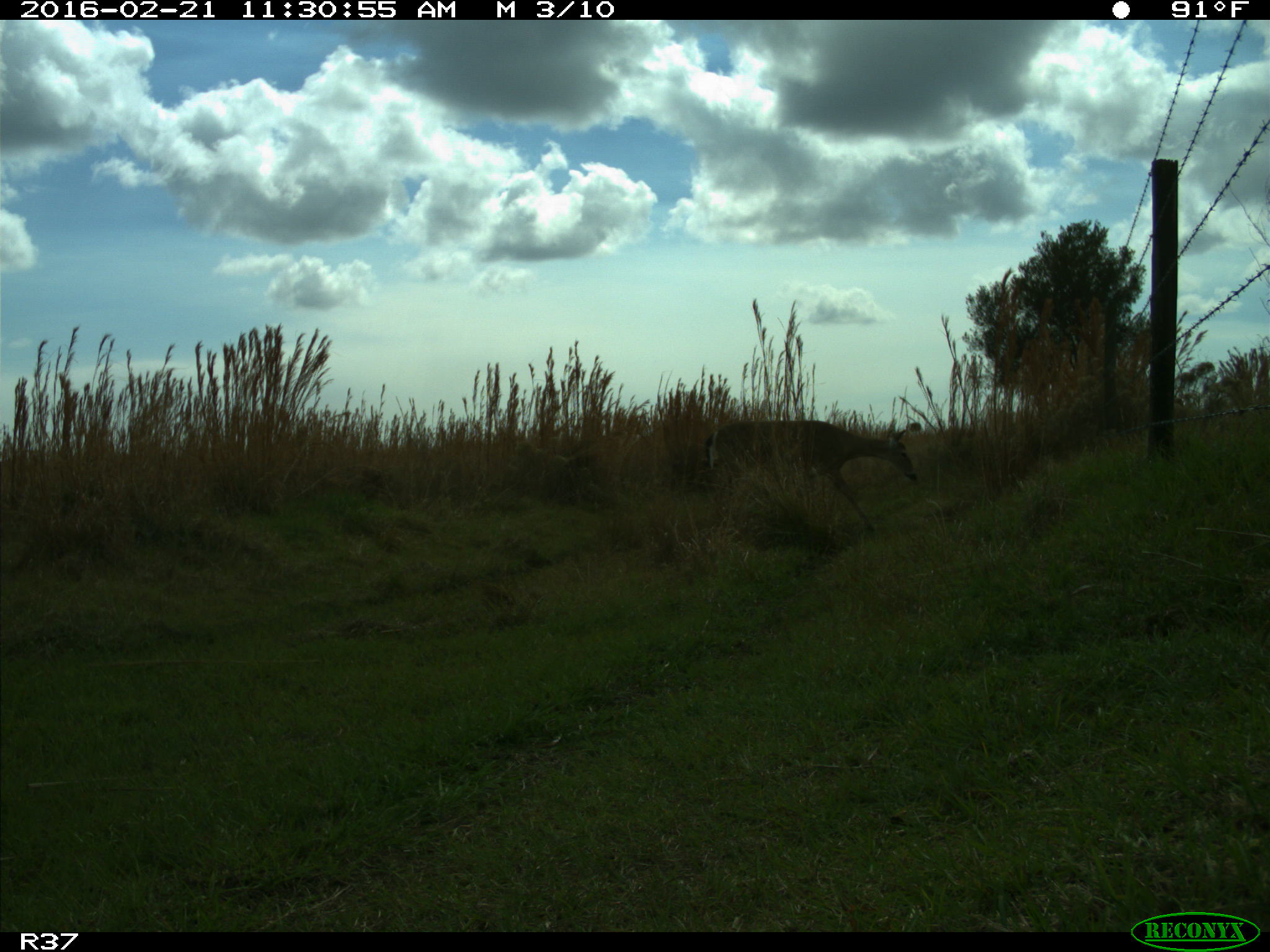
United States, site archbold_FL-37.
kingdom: Animalia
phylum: Chordata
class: Mammalia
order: Artiodactyla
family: Cervidae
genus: Odocoileus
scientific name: Odocoileus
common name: deer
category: unidentified deer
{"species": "unidentified deer (deer) (Odocoileus)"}